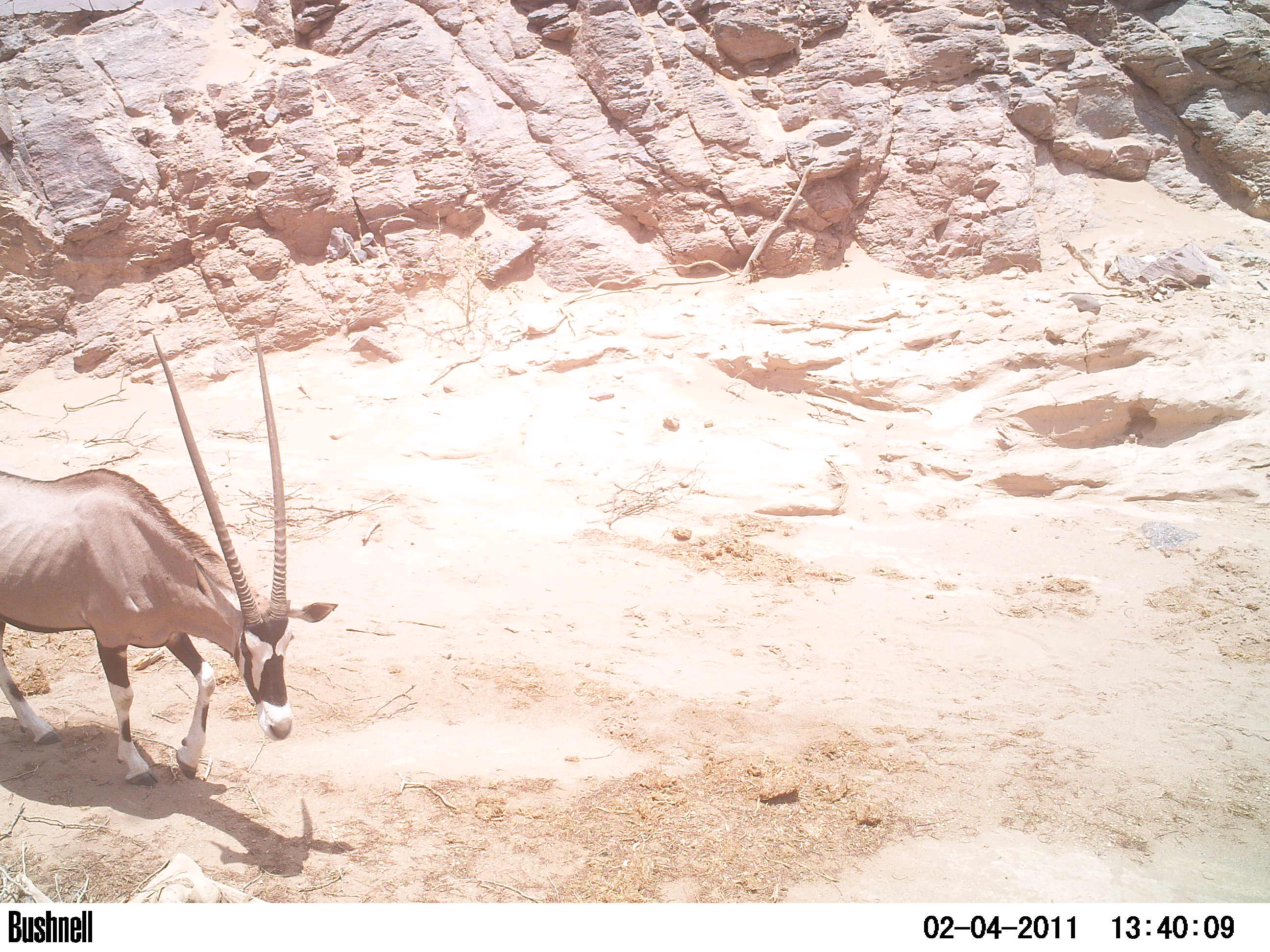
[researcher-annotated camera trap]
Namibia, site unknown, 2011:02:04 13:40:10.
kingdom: Animalia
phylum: Chordata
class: Mammalia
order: Artiodactyla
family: Bovidae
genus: Oryx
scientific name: Oryx gazella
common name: gemsbok